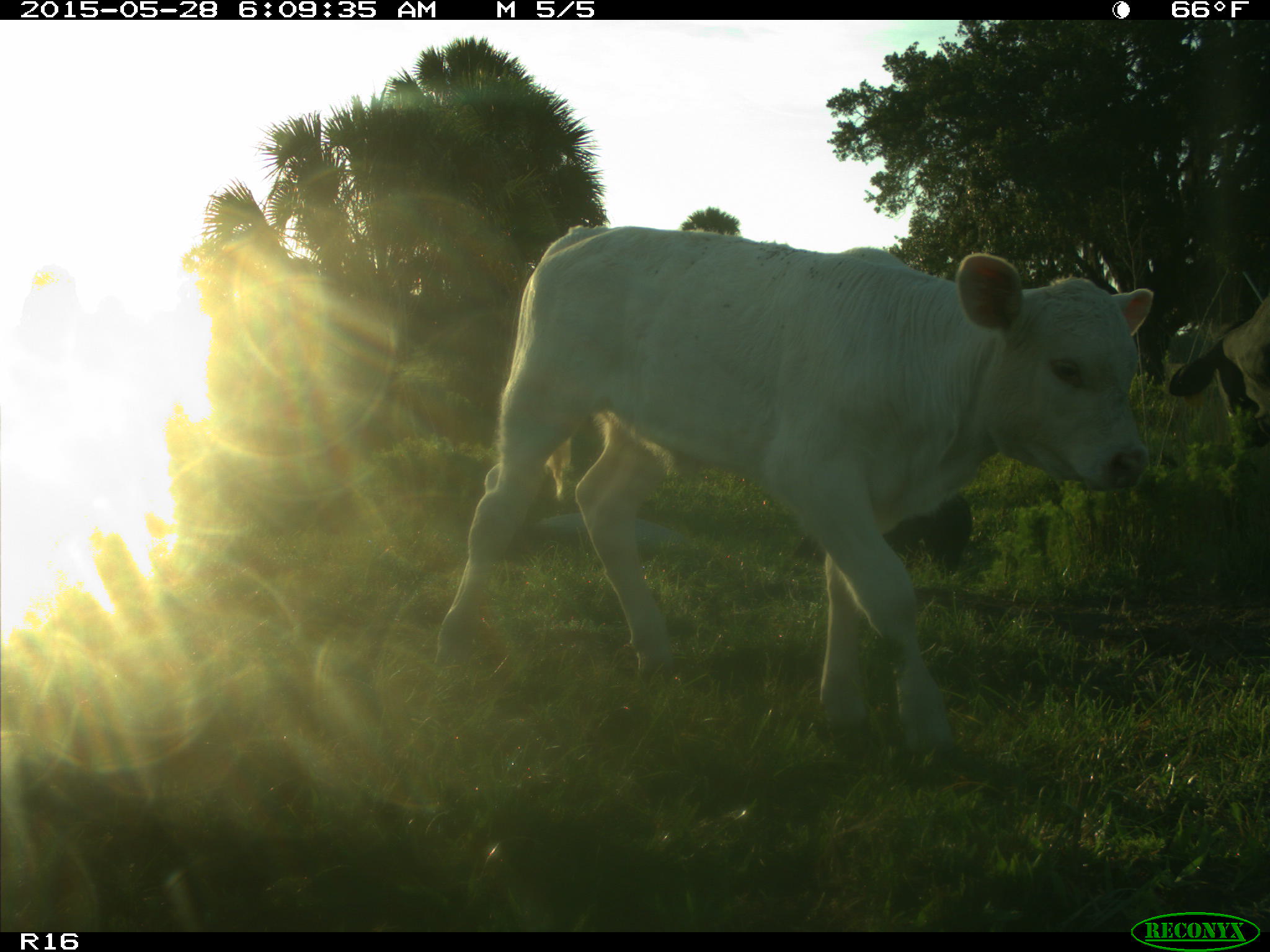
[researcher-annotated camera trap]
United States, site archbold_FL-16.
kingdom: Animalia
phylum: Chordata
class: Mammalia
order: Artiodactyla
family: Bovidae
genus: Bos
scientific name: Bos taurus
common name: domestic cow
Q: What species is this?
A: Bos taurus (domestic cow).